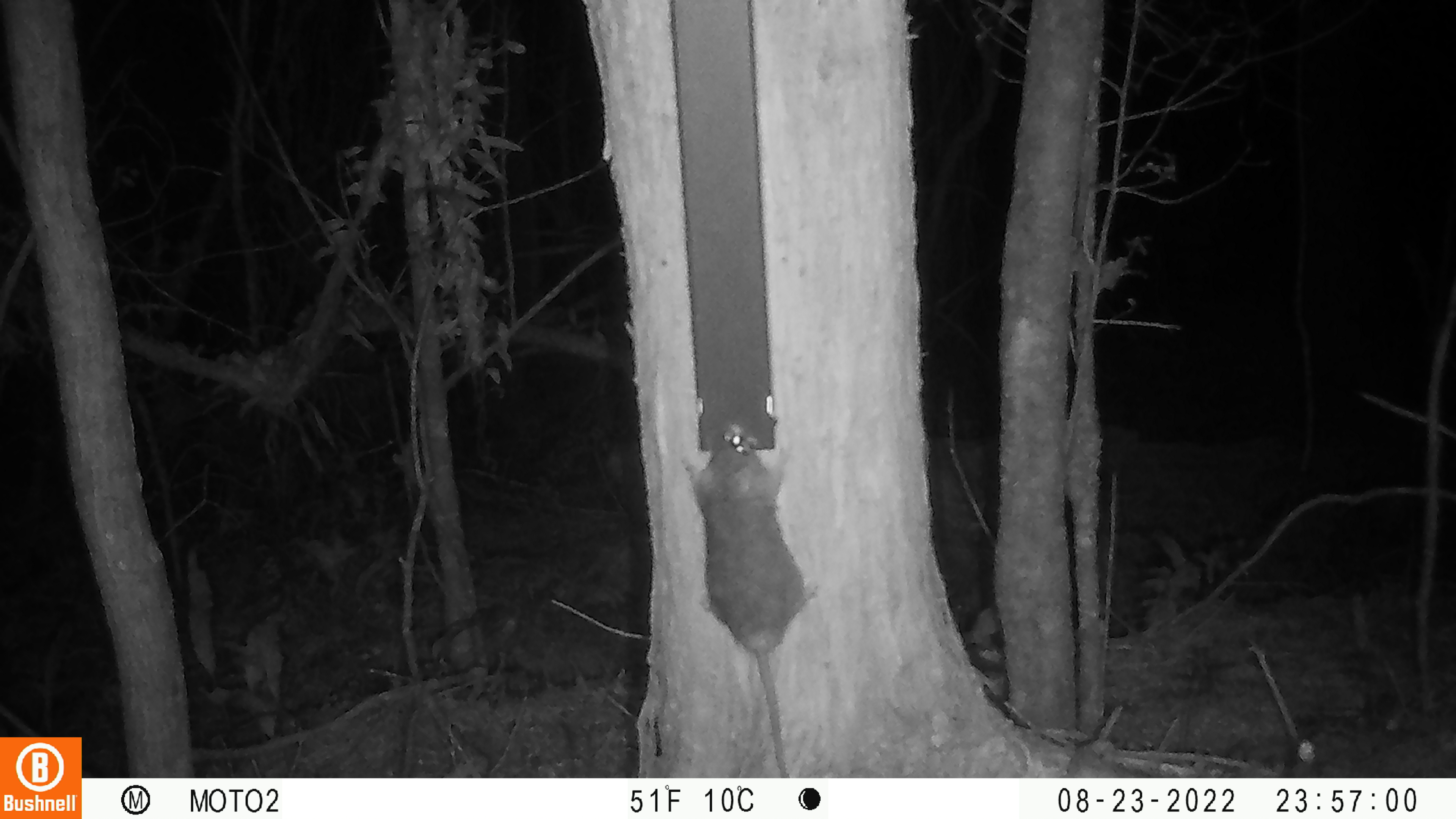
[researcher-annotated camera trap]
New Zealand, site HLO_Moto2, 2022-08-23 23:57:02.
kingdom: Animalia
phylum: Chordata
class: Mammalia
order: Rodentia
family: Muridae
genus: Rattus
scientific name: Rattus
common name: rat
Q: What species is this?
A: Rat (Rattus).